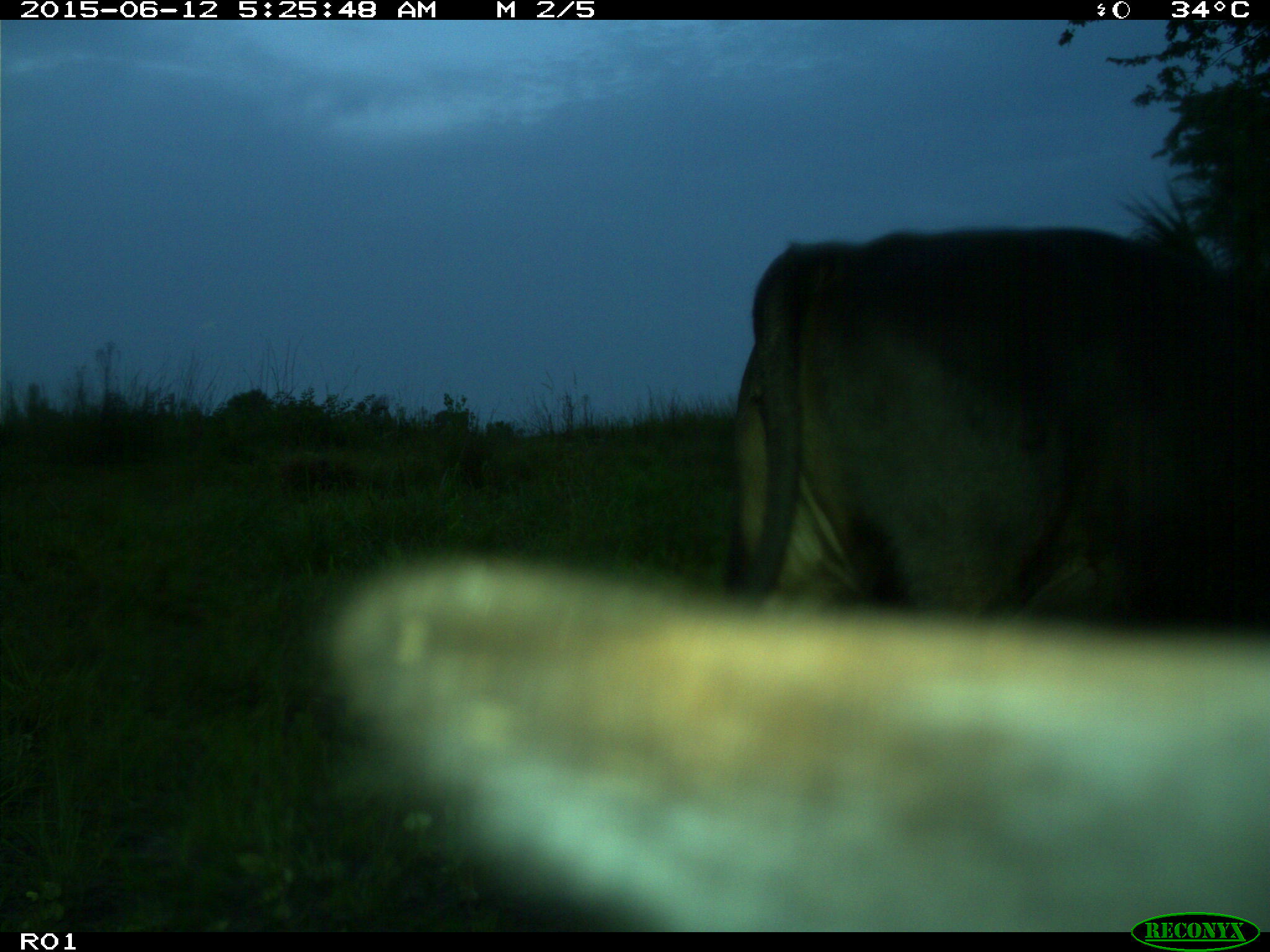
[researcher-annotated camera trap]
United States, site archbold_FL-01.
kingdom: Animalia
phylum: Chordata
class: Mammalia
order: Artiodactyla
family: Bovidae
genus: Bos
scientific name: Bos taurus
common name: domestic cow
Bos taurus (domestic cow).